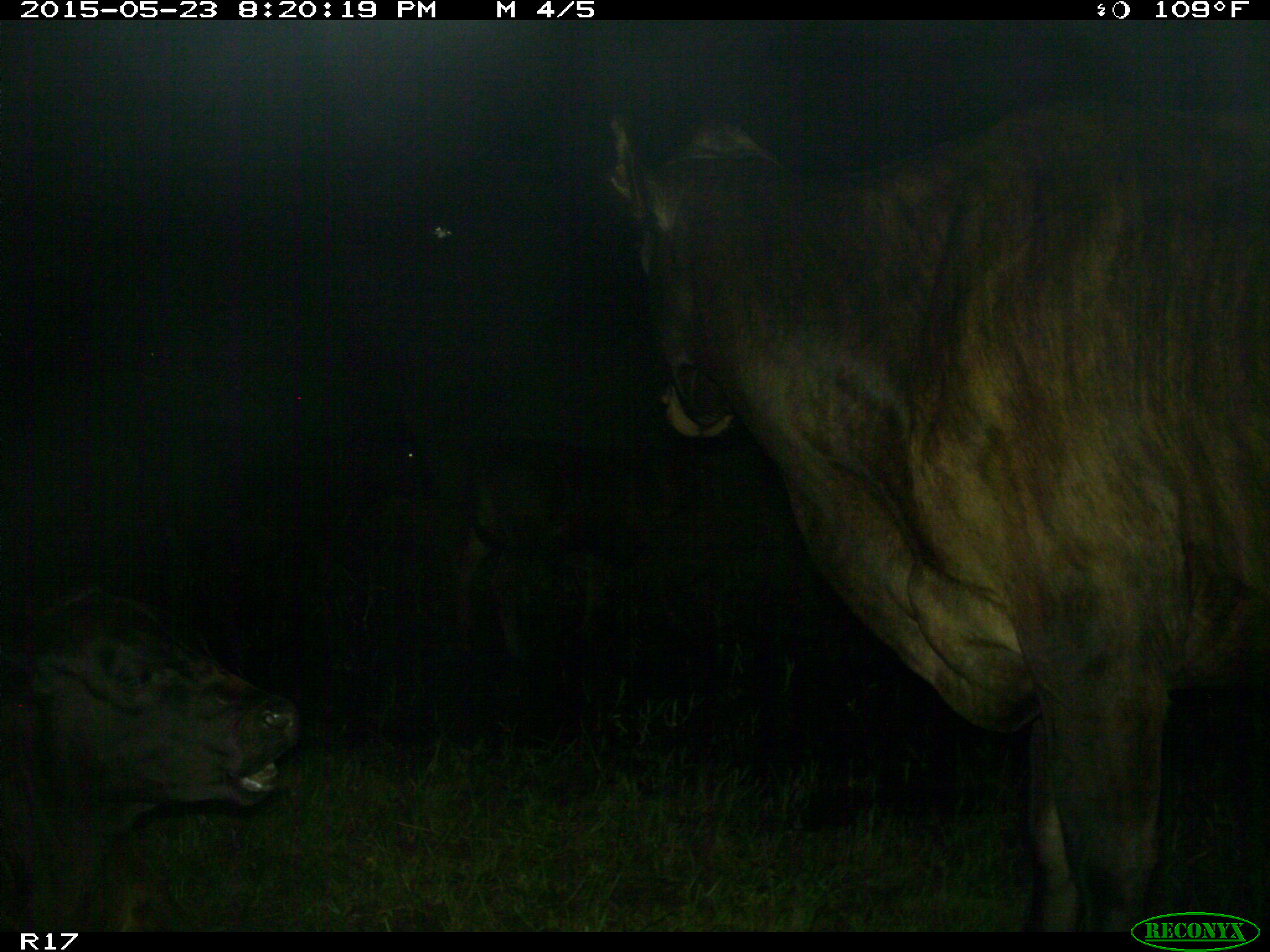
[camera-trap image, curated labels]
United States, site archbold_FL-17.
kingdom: Animalia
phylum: Chordata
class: Mammalia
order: Artiodactyla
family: Bovidae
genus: Bos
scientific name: Bos taurus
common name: domestic cow